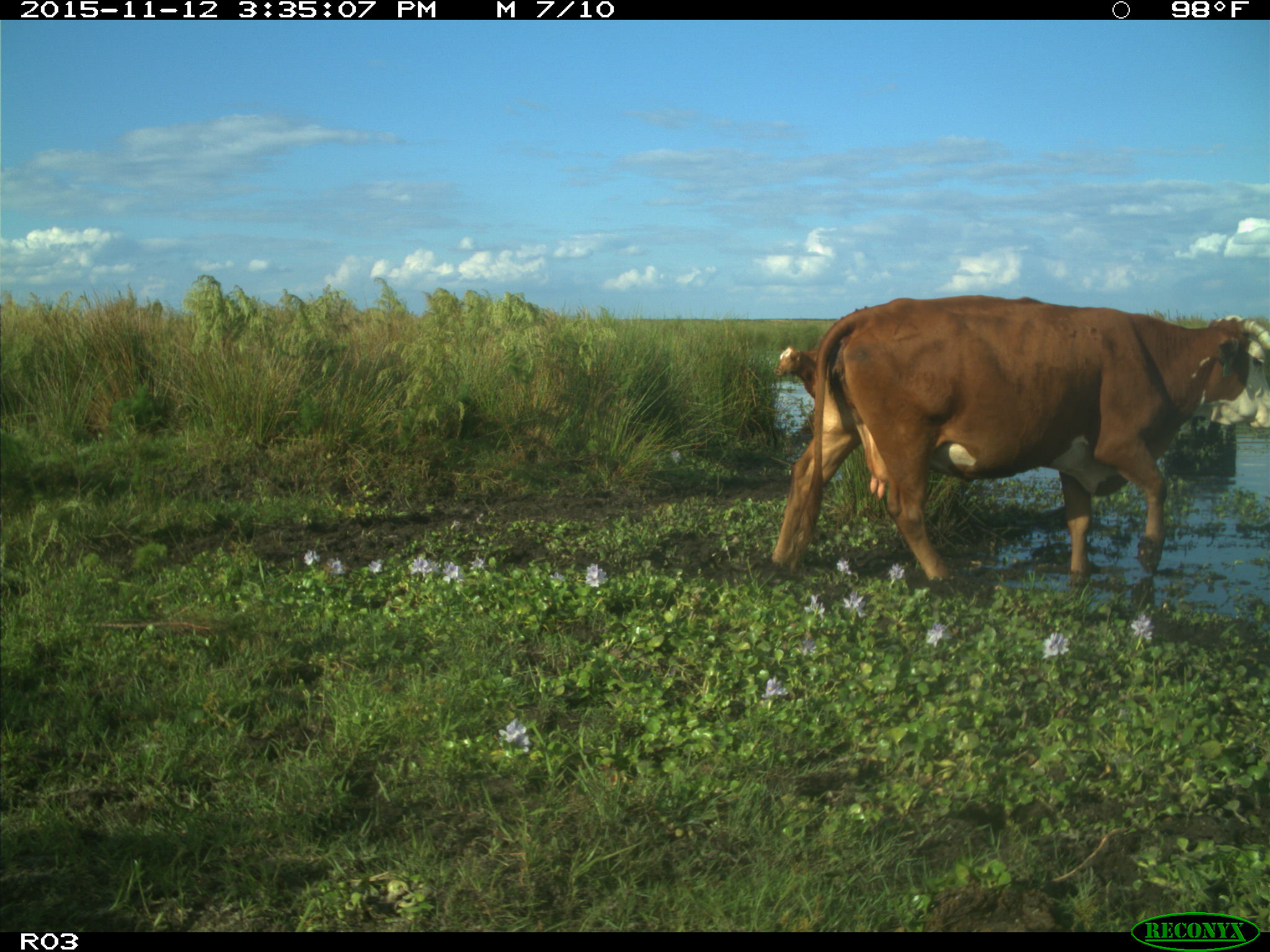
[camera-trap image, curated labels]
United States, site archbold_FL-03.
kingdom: Animalia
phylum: Chordata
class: Mammalia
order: Artiodactyla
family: Bovidae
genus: Bos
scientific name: Bos taurus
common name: domestic cow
Bos taurus (domestic cow).